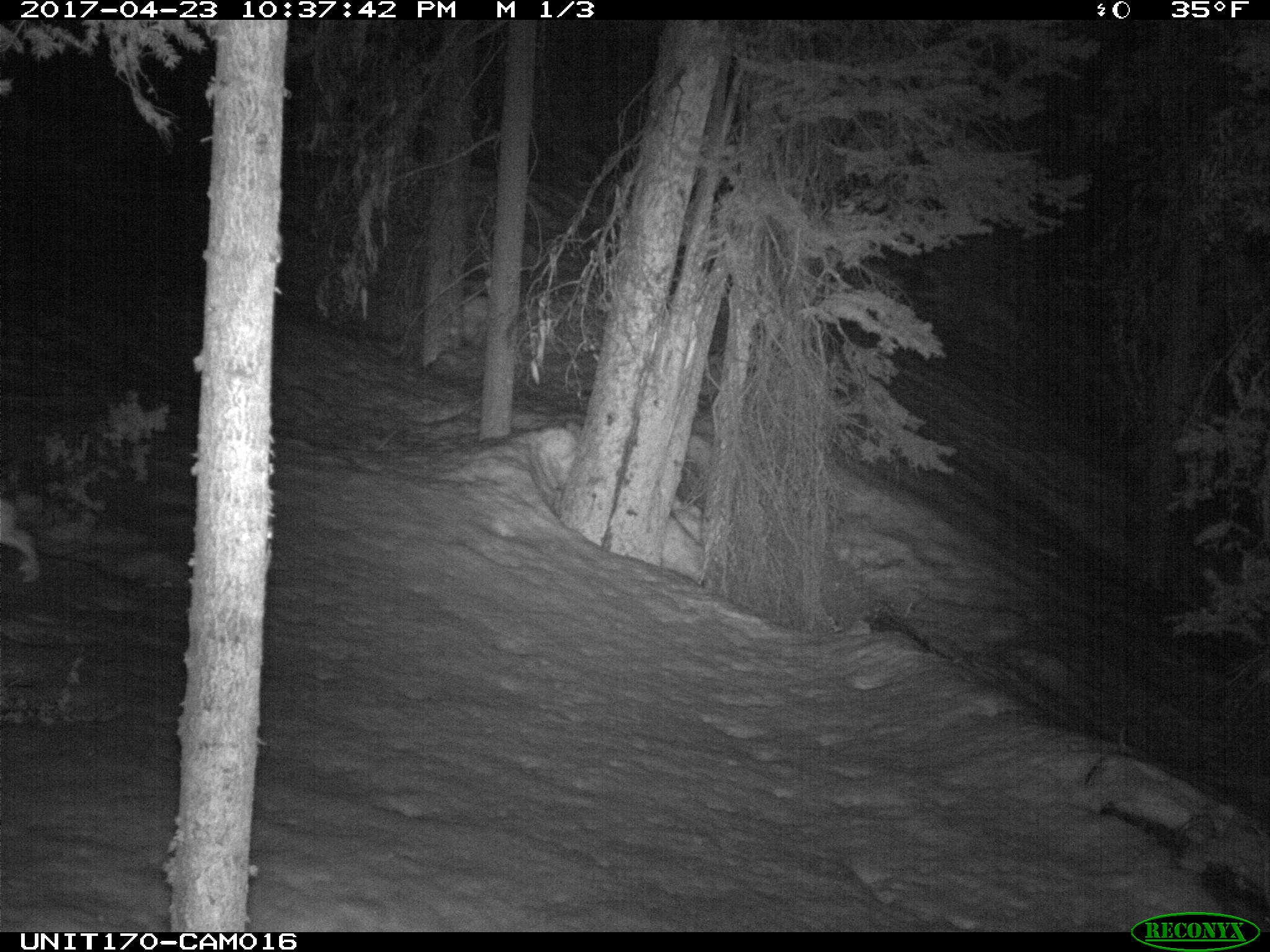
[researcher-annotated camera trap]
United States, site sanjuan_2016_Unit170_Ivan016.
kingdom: Animalia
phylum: Chordata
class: Mammalia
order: Lagomorpha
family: Leporidae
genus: Lepus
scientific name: Lepus americanus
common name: snowshoe hare